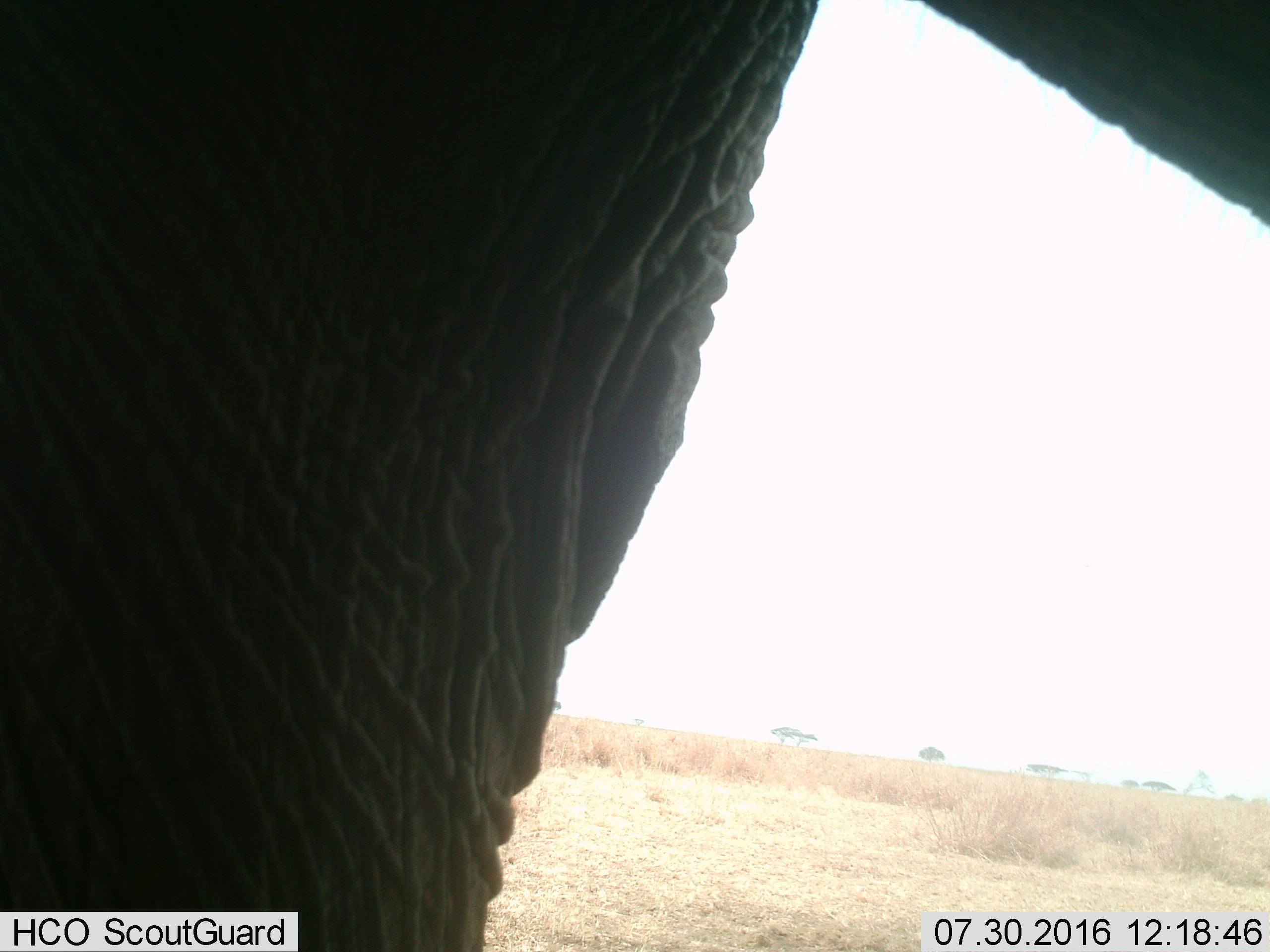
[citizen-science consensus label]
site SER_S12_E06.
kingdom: Animalia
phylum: Chordata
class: Mammalia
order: Proboscidea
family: Elephantidae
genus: Loxodonta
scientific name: Loxodonta africana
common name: african bush elephant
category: elephant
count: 1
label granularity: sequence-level